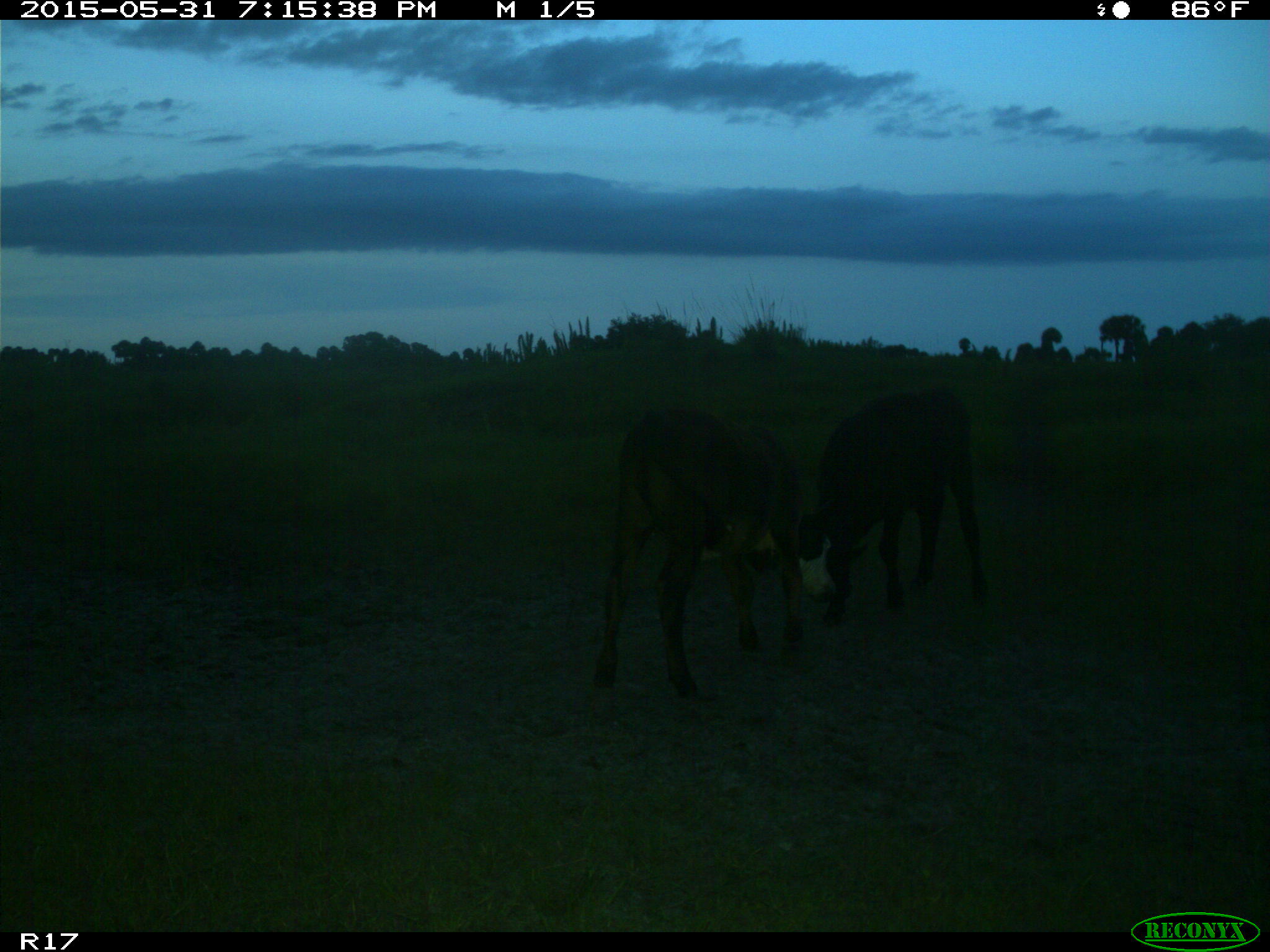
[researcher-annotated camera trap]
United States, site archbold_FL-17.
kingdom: Animalia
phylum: Chordata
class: Mammalia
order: Artiodactyla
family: Bovidae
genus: Bos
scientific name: Bos taurus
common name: domestic cow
Bos taurus (domestic cow).